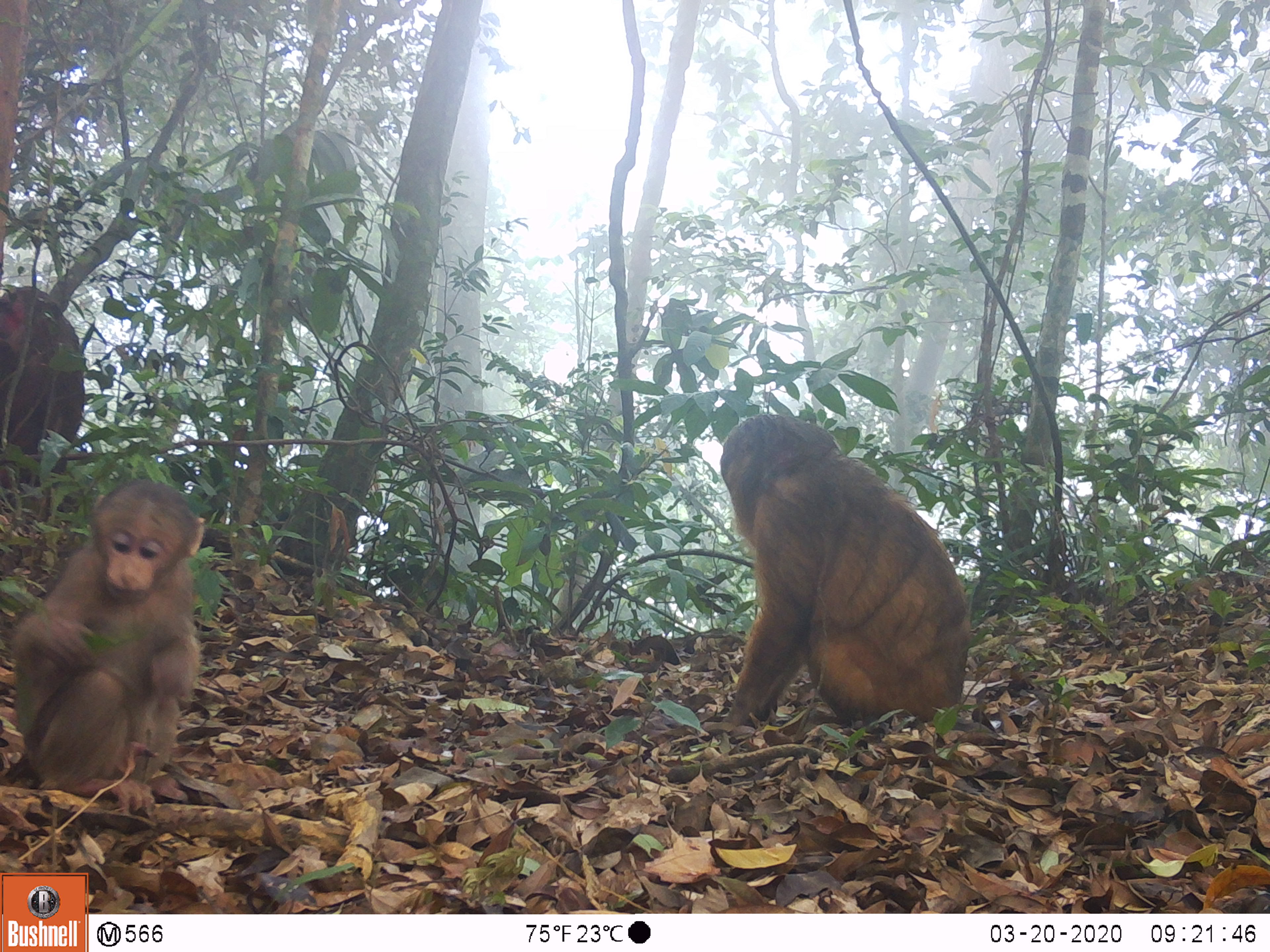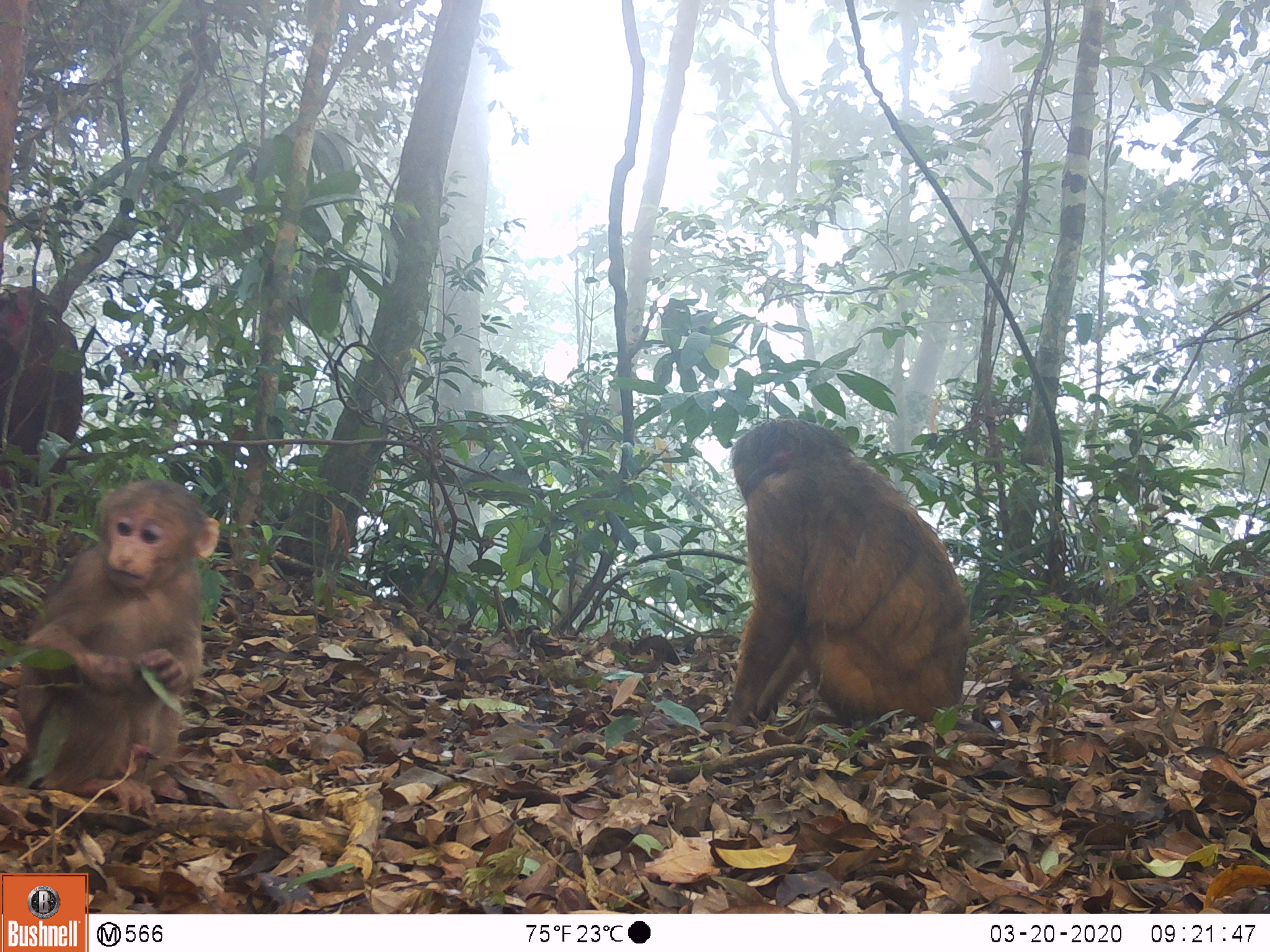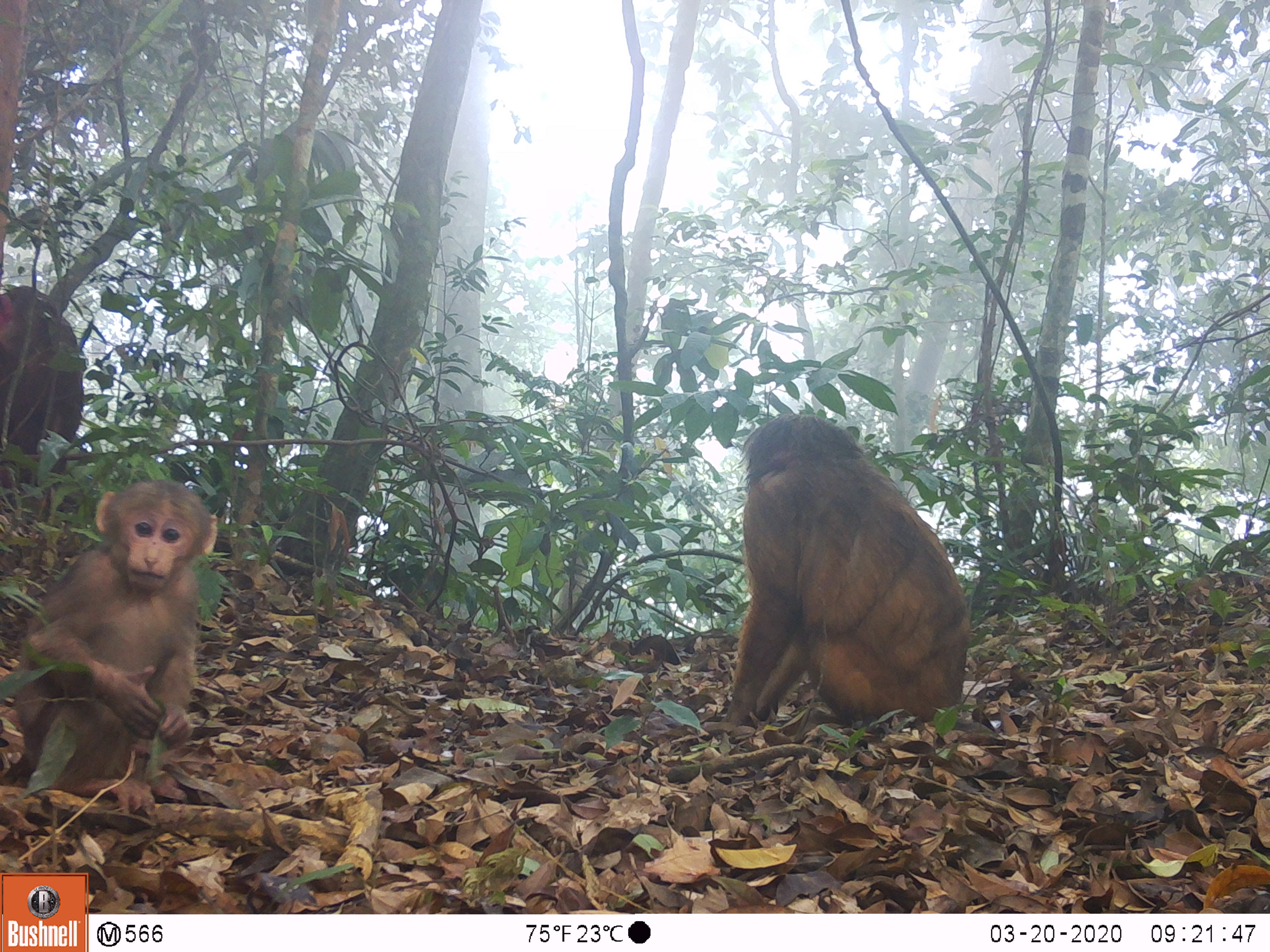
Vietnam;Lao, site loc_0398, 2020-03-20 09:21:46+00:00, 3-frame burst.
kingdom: Animalia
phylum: Chordata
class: Mammalia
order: Primates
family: Cercopithecidae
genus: Macaca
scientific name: Macaca arctoides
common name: stump-tailed macaque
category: stump tailed macaque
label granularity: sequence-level